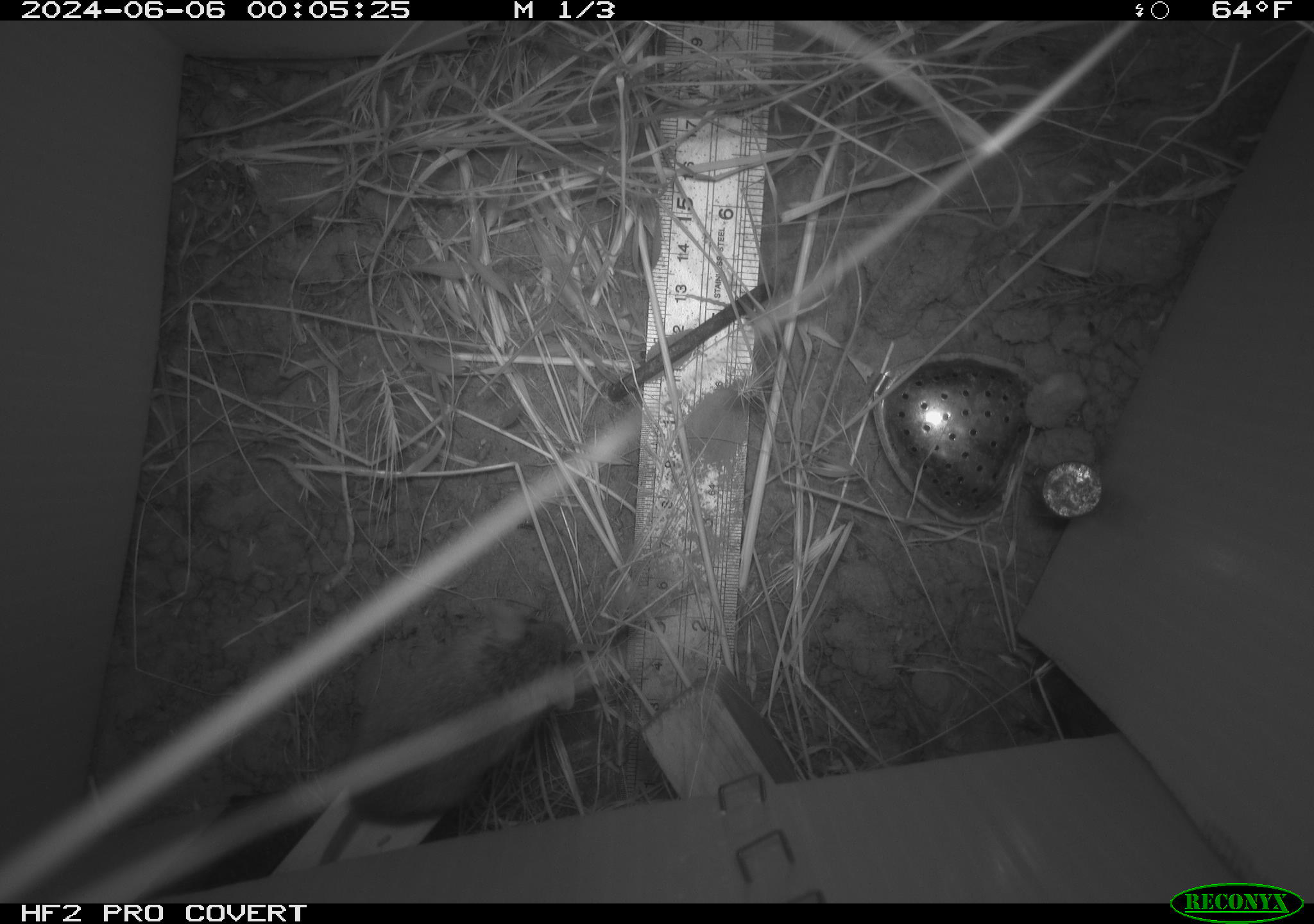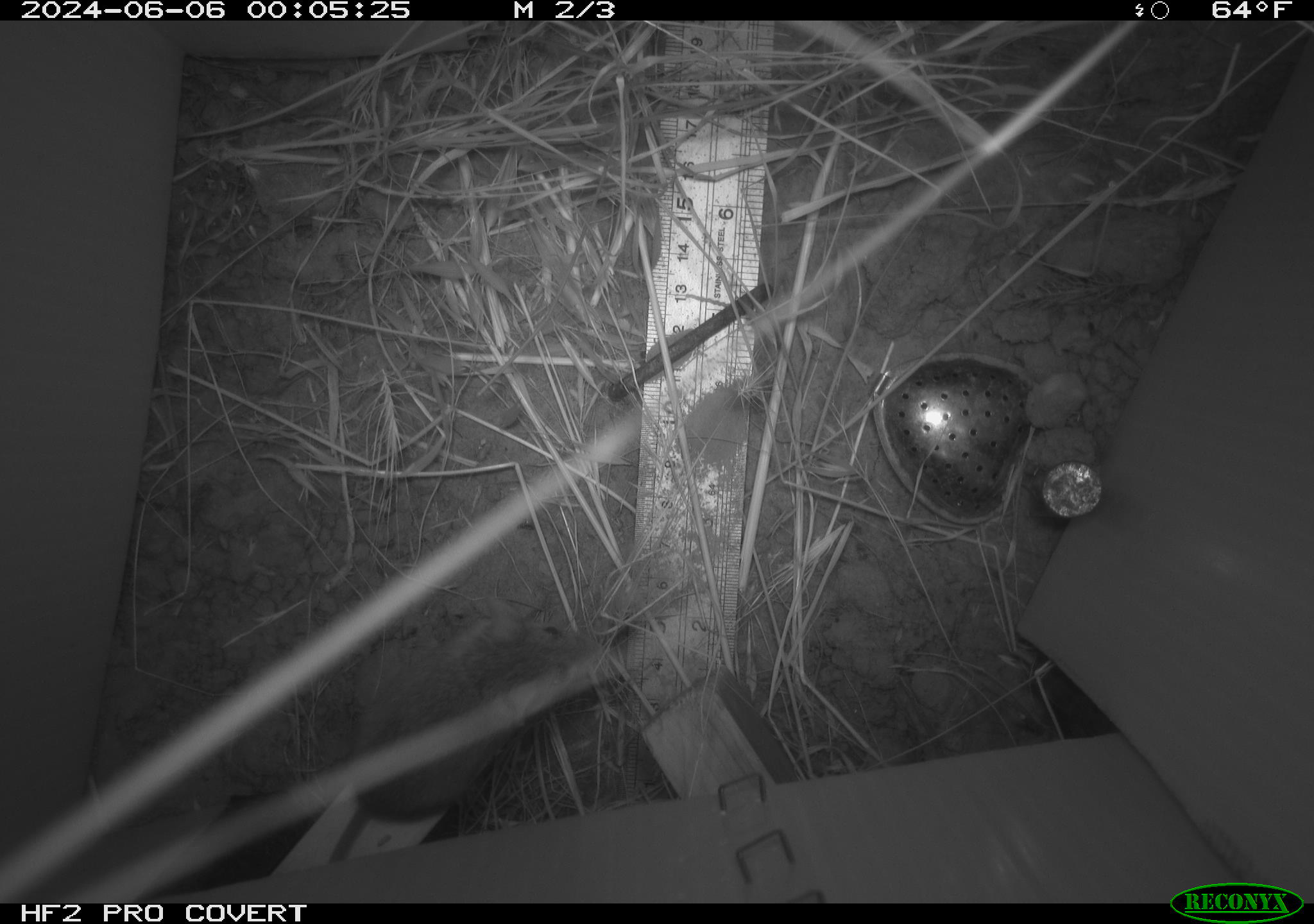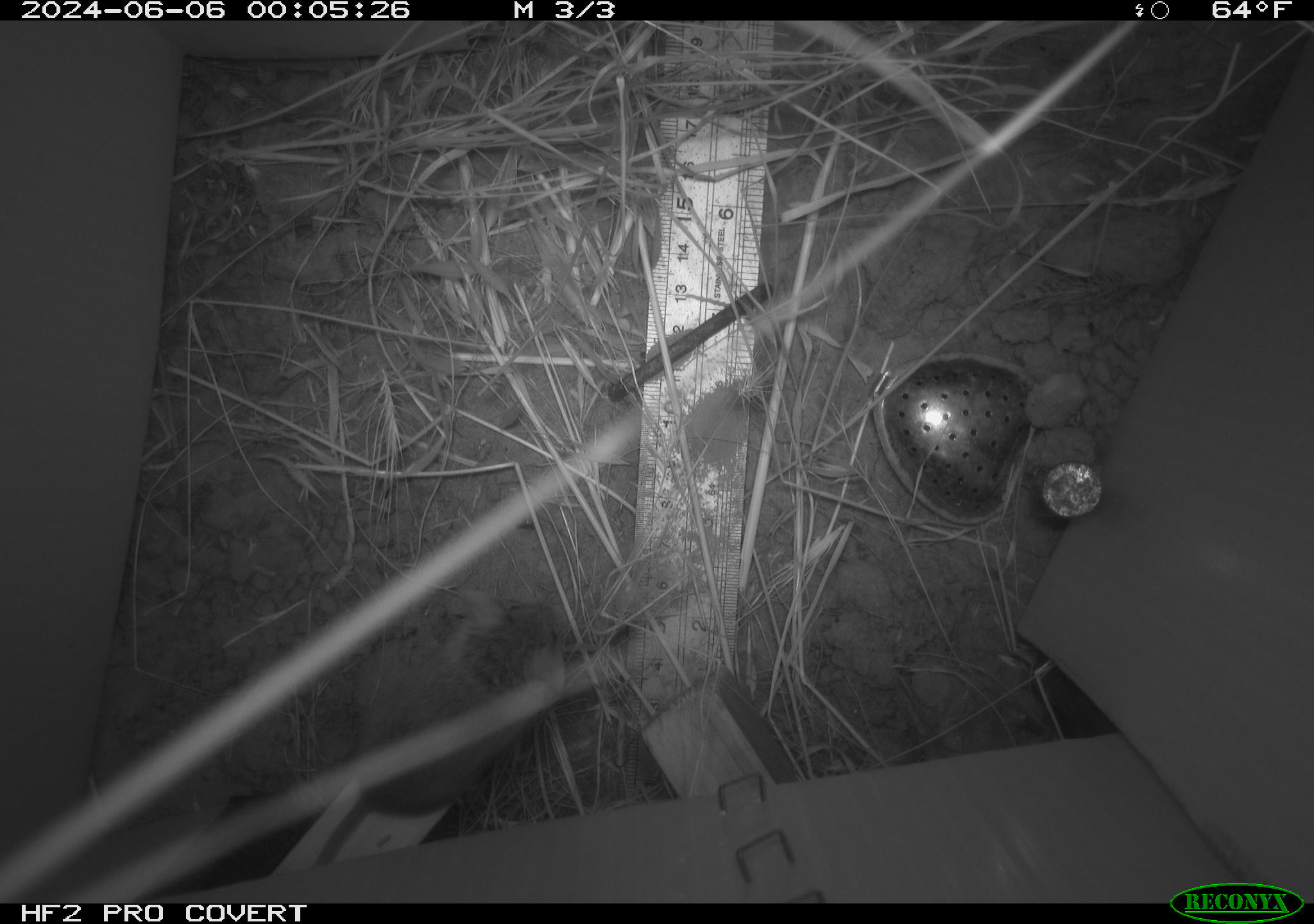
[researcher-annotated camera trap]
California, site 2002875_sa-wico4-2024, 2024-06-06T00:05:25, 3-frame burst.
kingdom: Animalia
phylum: Chordata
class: Mammalia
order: Rodentia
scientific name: Rodentia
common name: mouse species